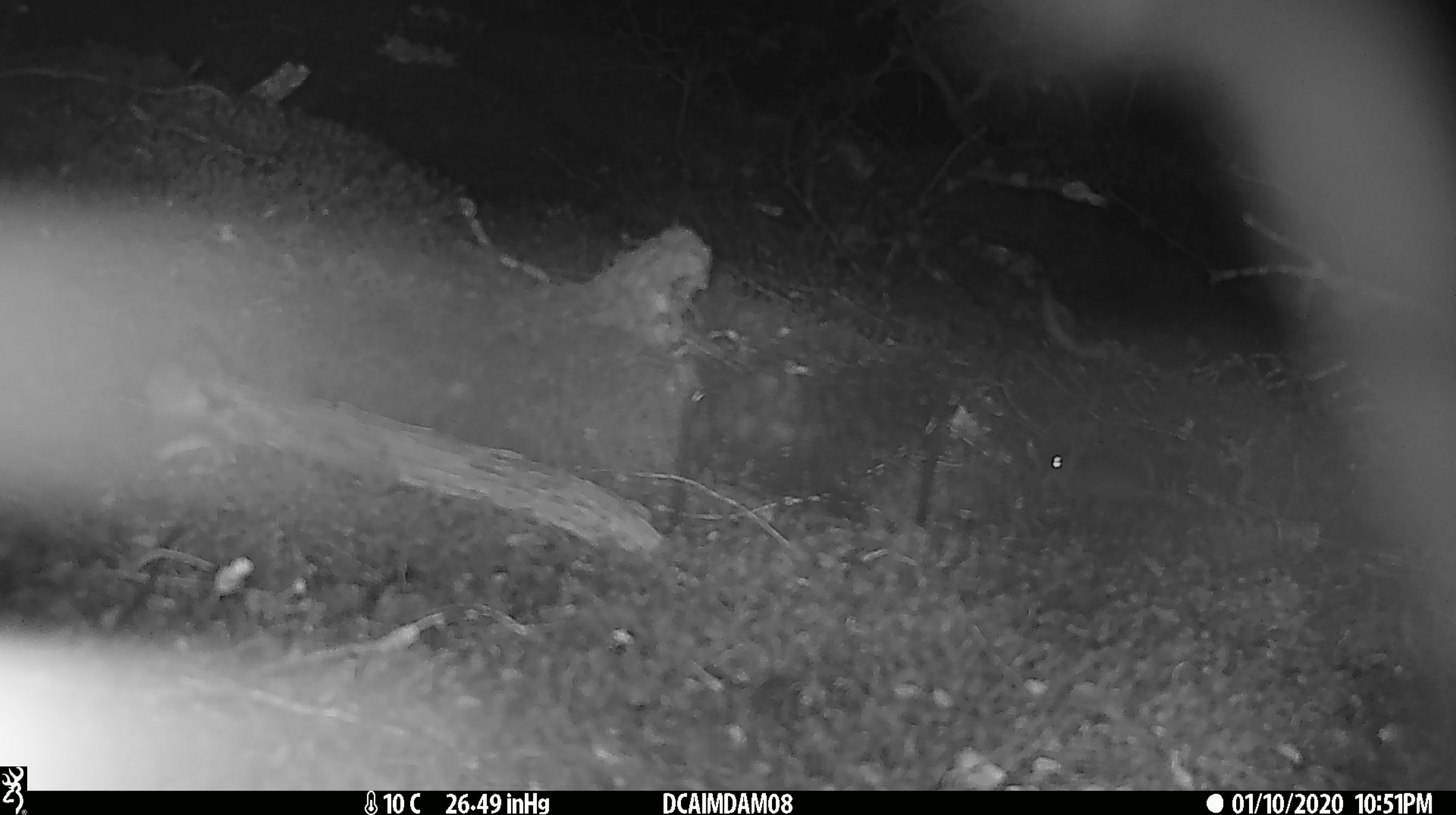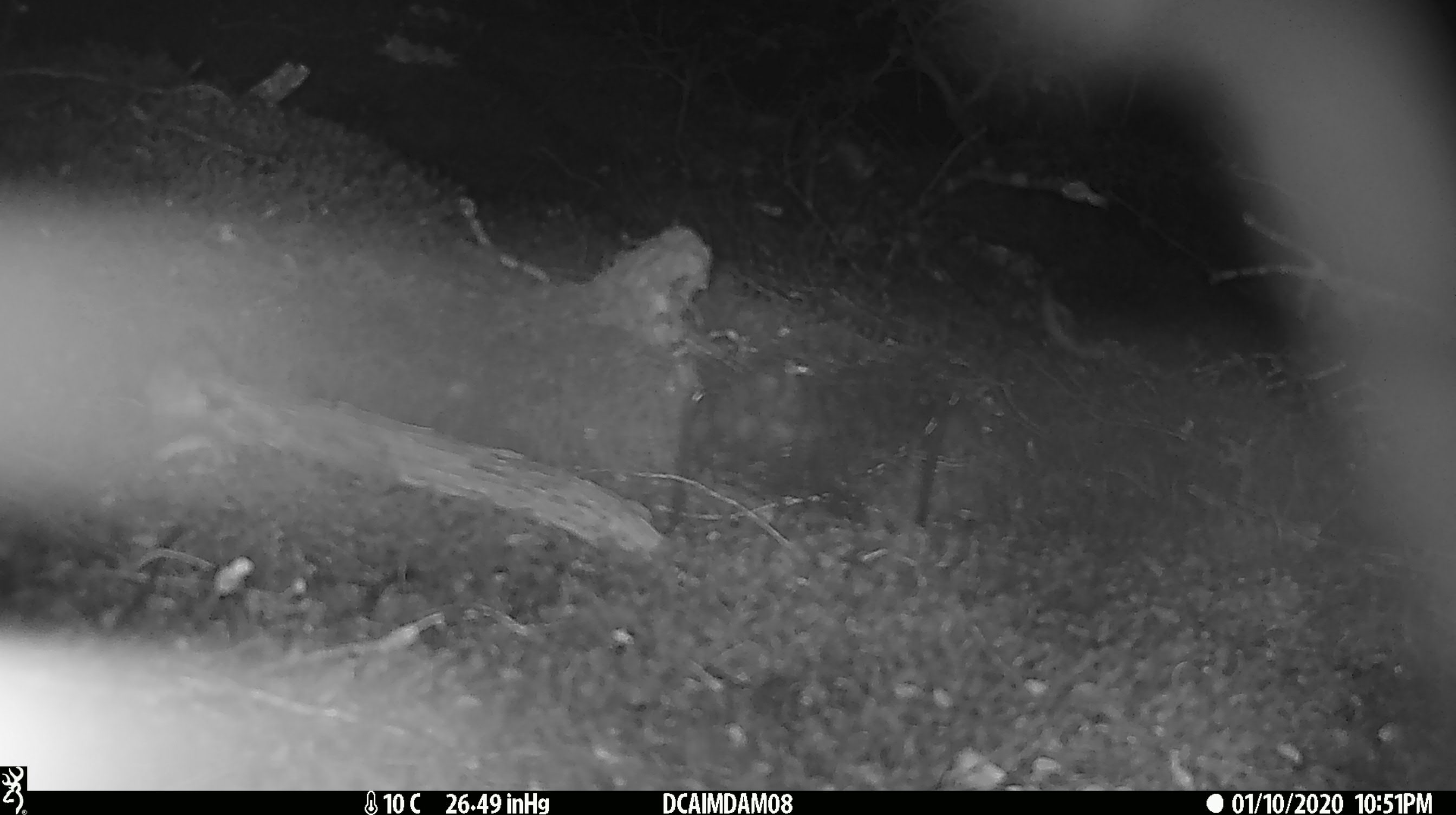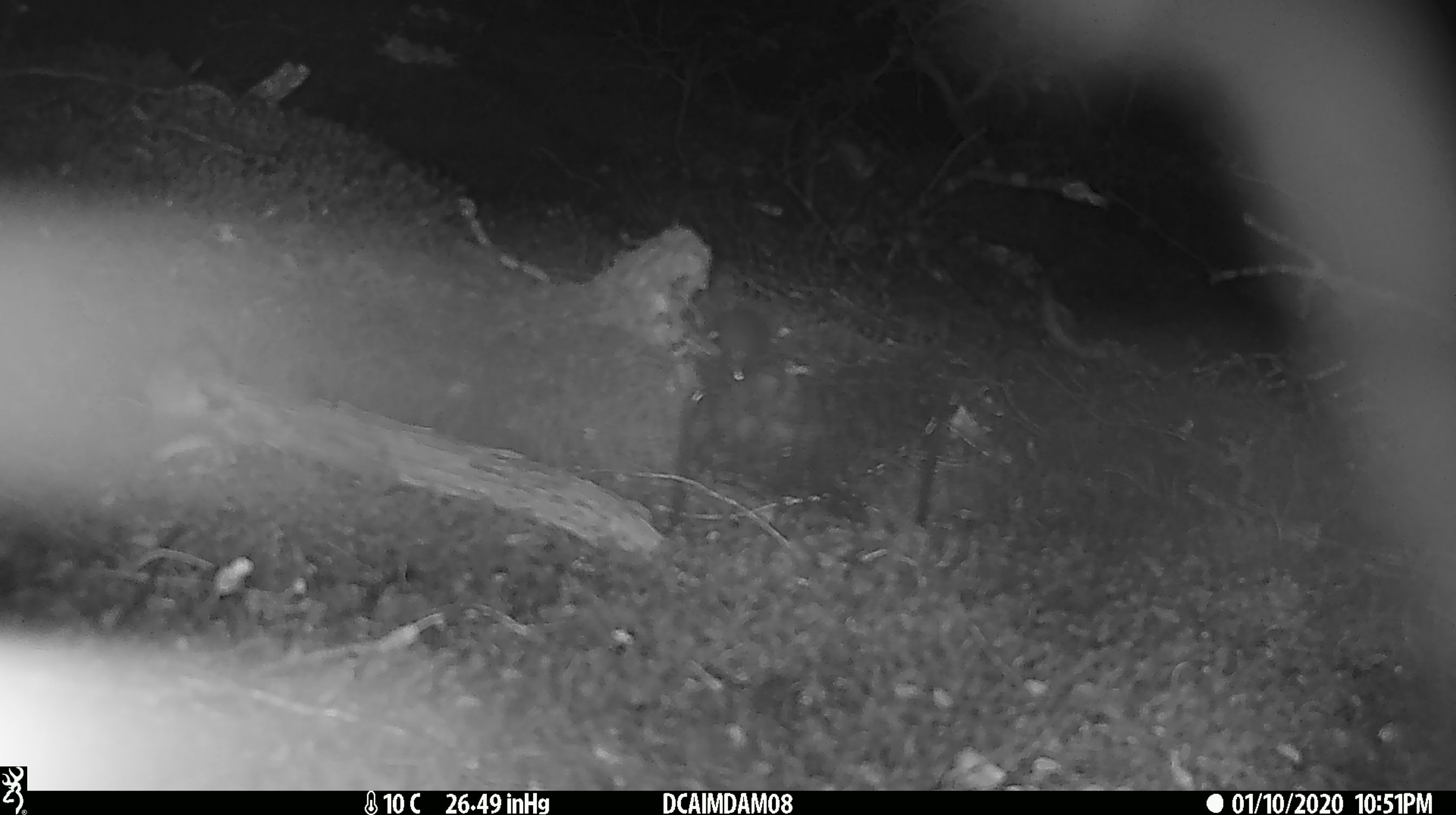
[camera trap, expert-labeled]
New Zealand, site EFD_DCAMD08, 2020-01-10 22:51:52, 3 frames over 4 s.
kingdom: Animalia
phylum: Chordata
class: Mammalia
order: Rodentia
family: Muridae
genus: Mus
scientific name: Mus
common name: mouse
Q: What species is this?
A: Mouse (Mus).